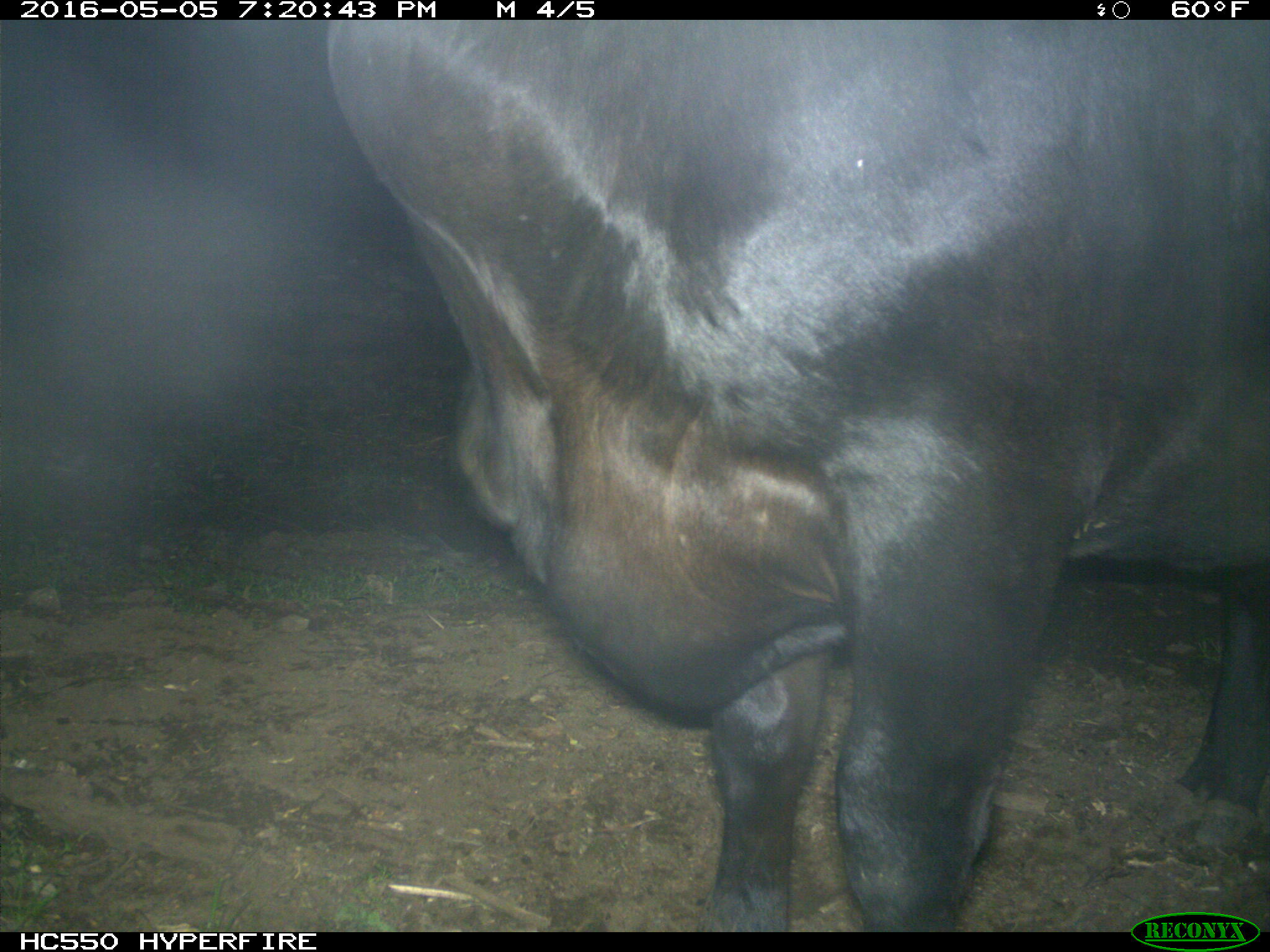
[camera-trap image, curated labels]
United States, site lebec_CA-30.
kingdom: Animalia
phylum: Chordata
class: Mammalia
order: Artiodactyla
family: Bovidae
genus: Bos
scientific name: Bos taurus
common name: domestic cow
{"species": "Bos taurus (domestic cow)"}